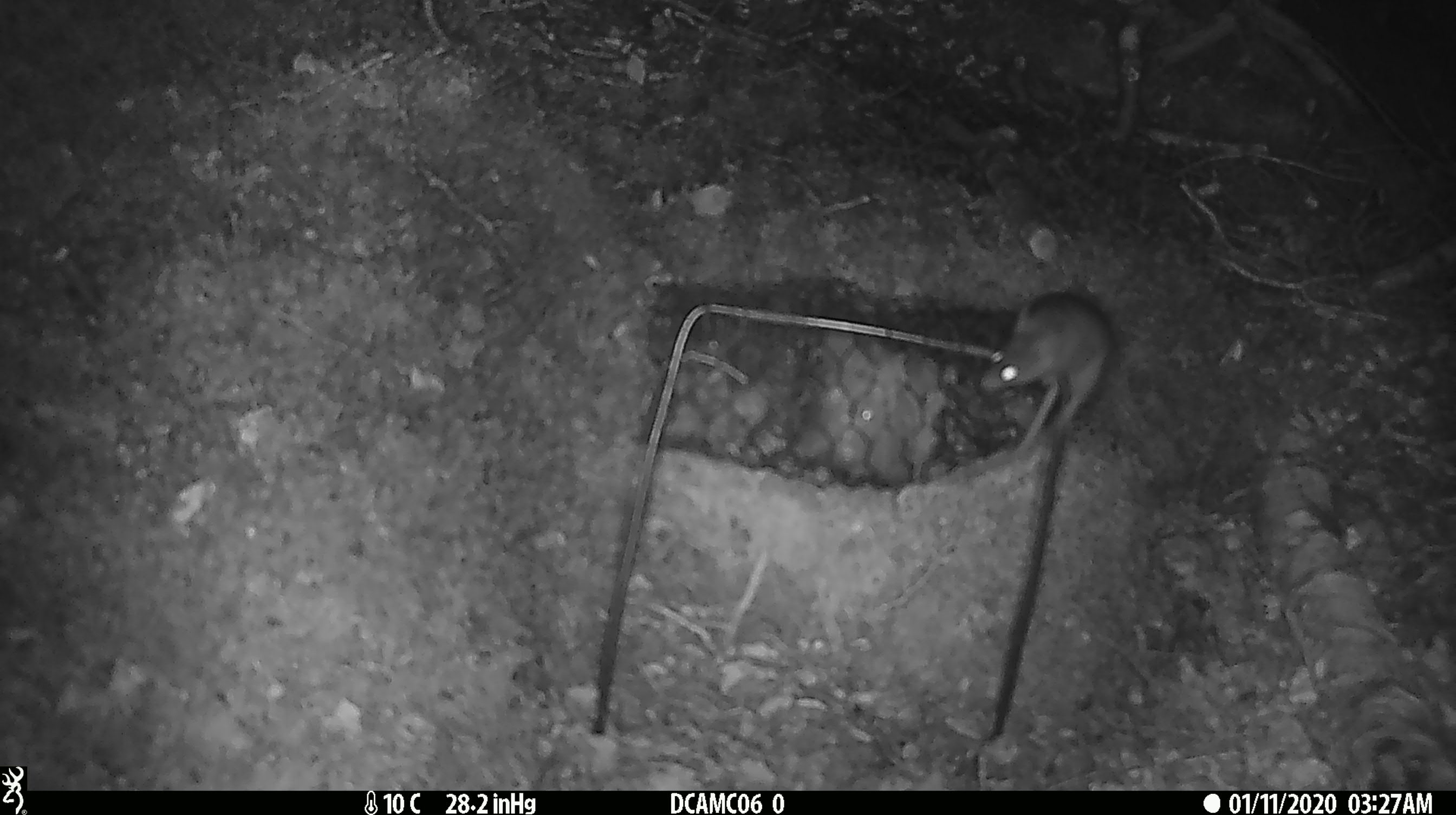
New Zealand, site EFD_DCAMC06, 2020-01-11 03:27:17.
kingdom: Animalia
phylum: Chordata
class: Mammalia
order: Rodentia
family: Muridae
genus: Mus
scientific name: Mus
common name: mouse